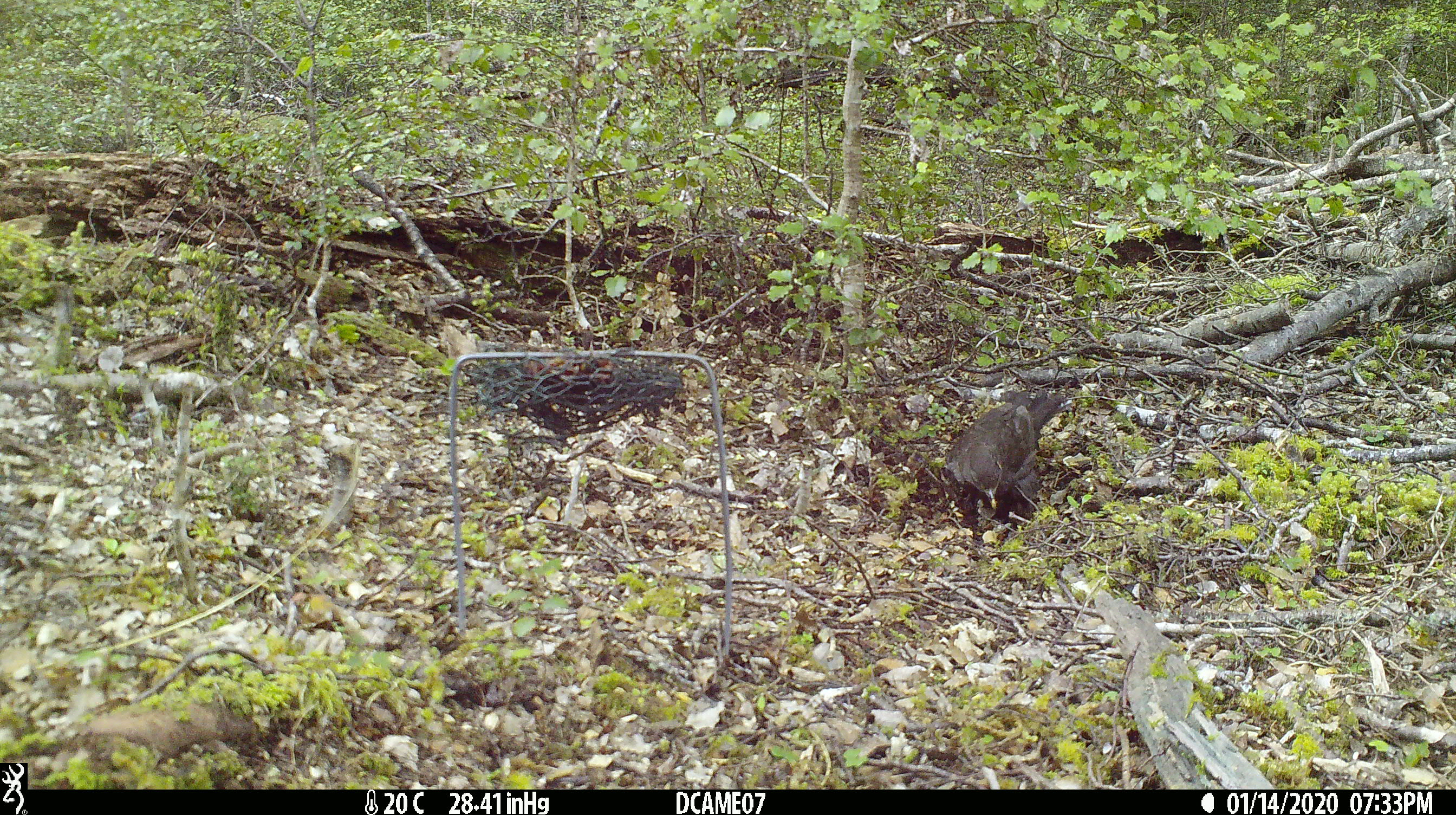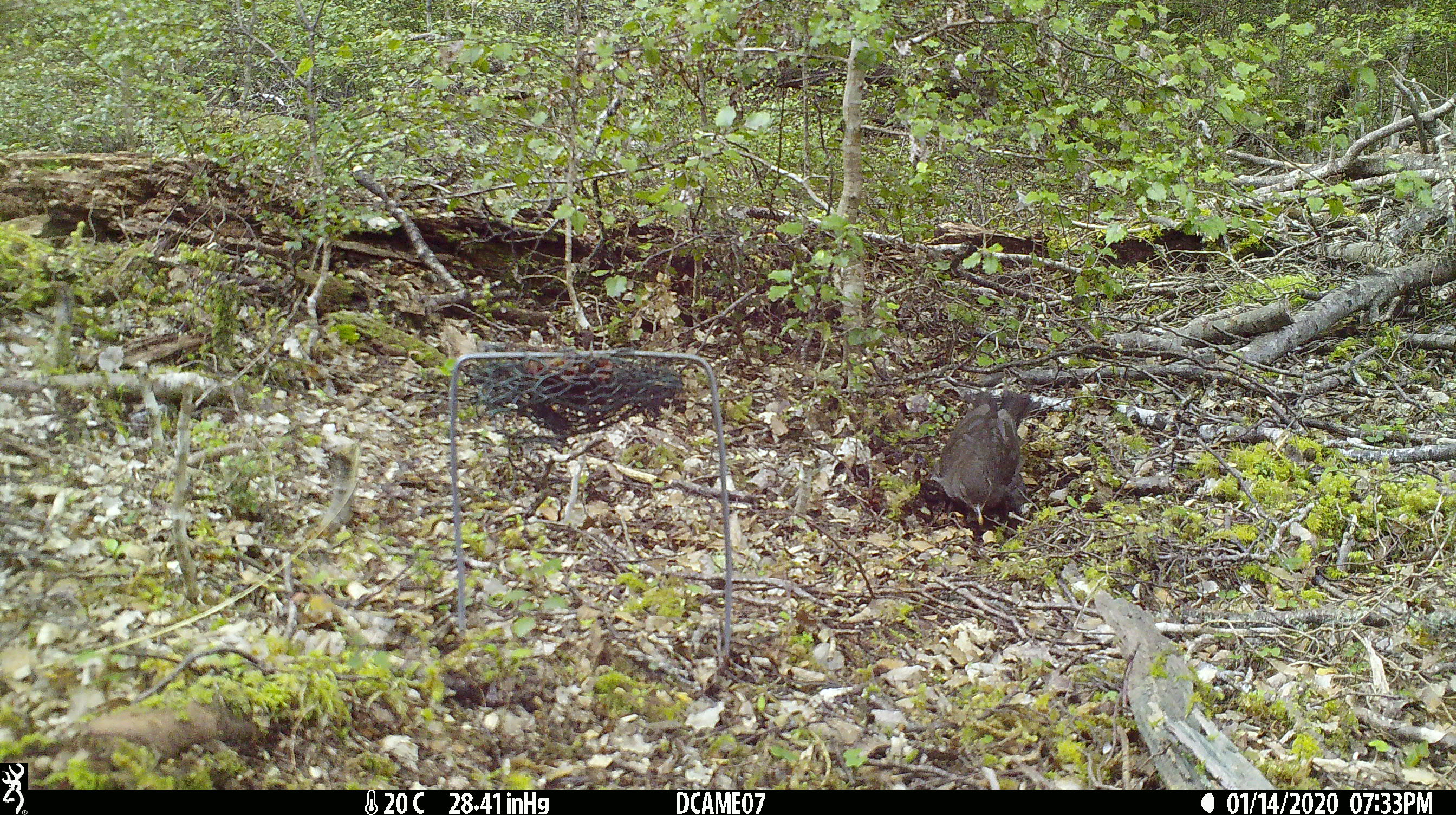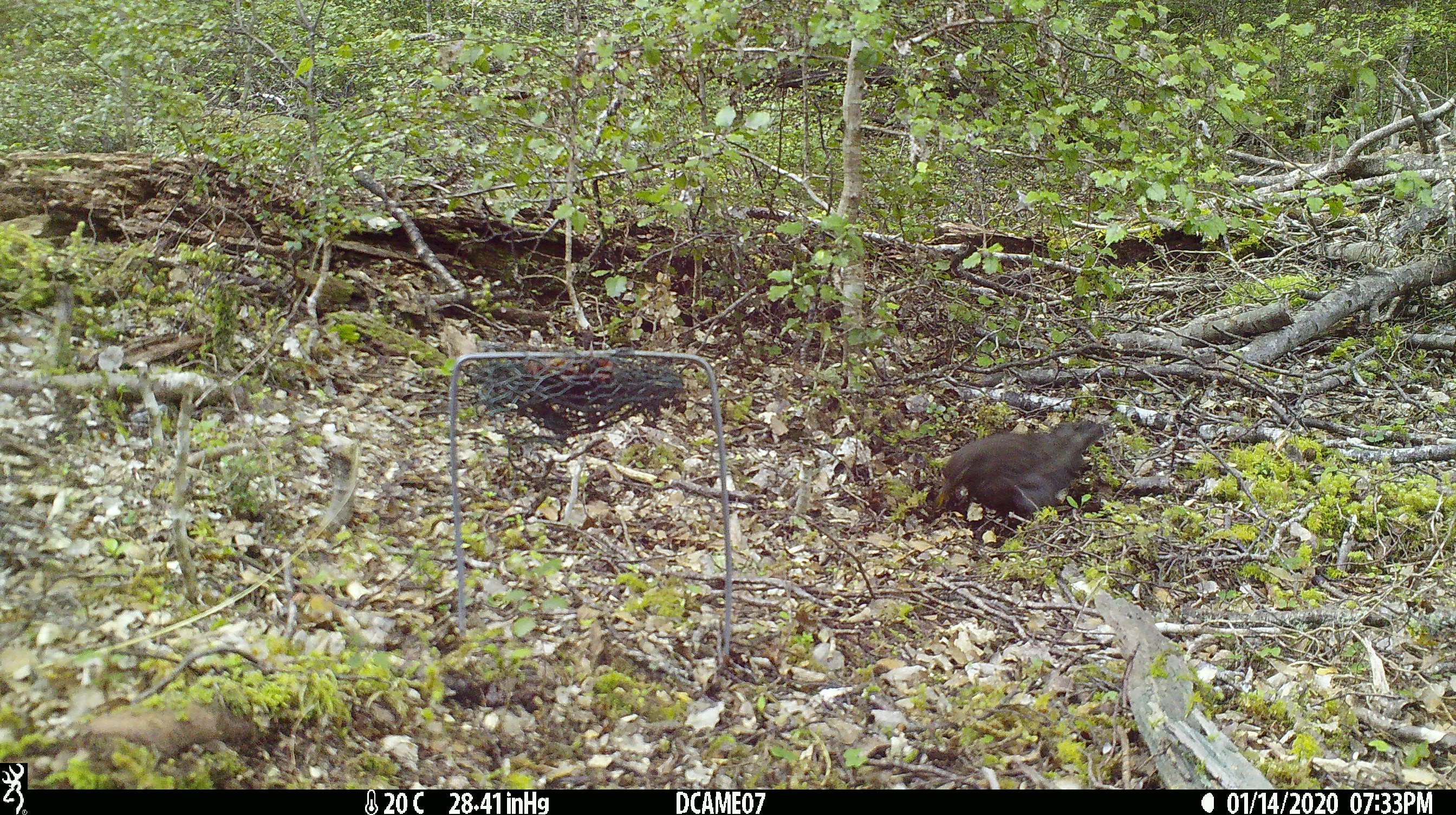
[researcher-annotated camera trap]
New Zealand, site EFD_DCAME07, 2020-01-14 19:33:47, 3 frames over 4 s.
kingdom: Animalia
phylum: Chordata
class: Aves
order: Passeriformes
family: Turdidae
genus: Turdus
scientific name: Turdus merula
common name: eurasian blackbird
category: blackbird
Blackbird (eurasian blackbird) (Turdus merula).